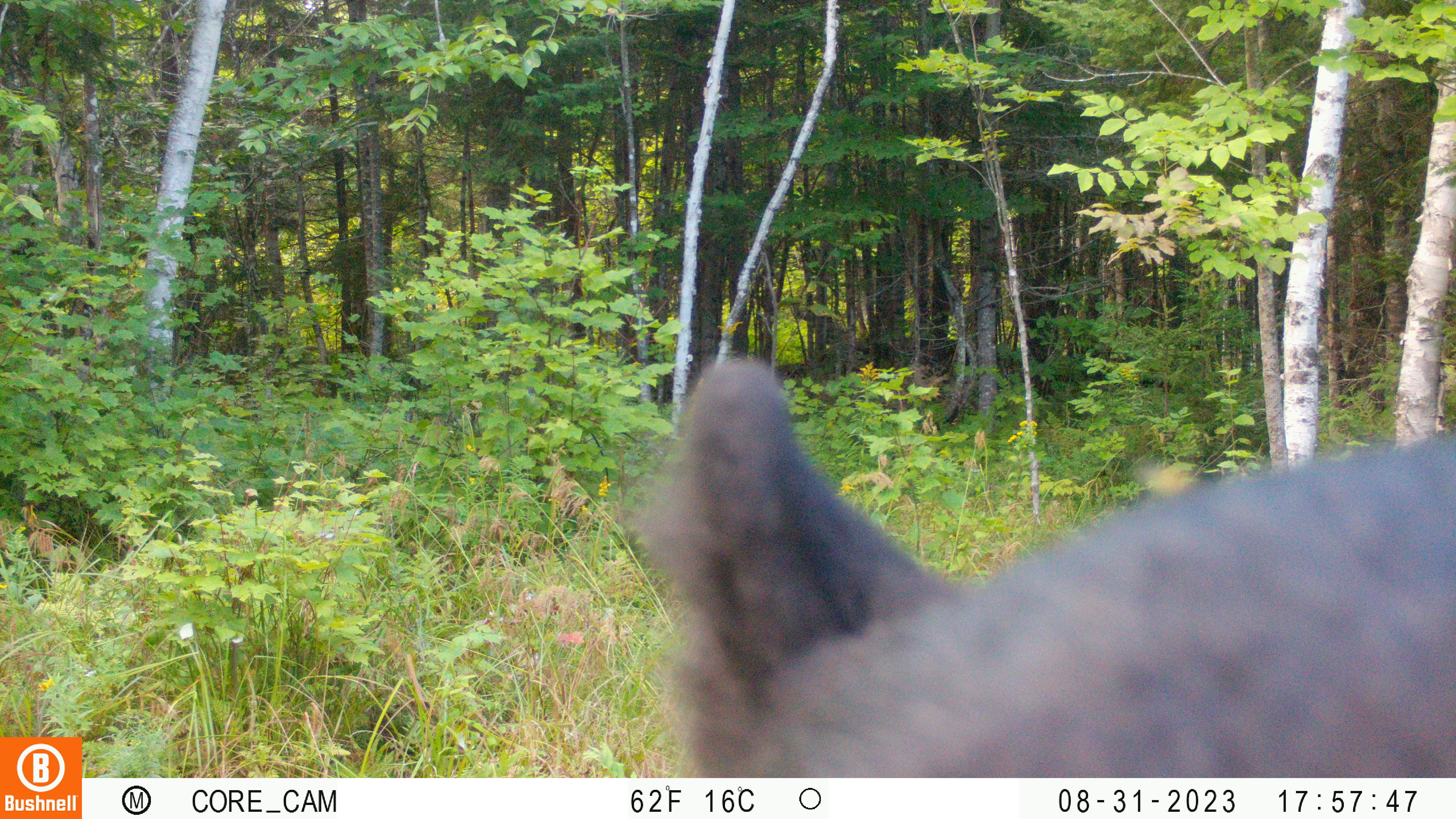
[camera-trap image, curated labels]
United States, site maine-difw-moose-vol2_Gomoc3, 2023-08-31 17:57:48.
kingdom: Animalia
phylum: Chordata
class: Mammalia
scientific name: Mammalia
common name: mammal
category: mammal sp.